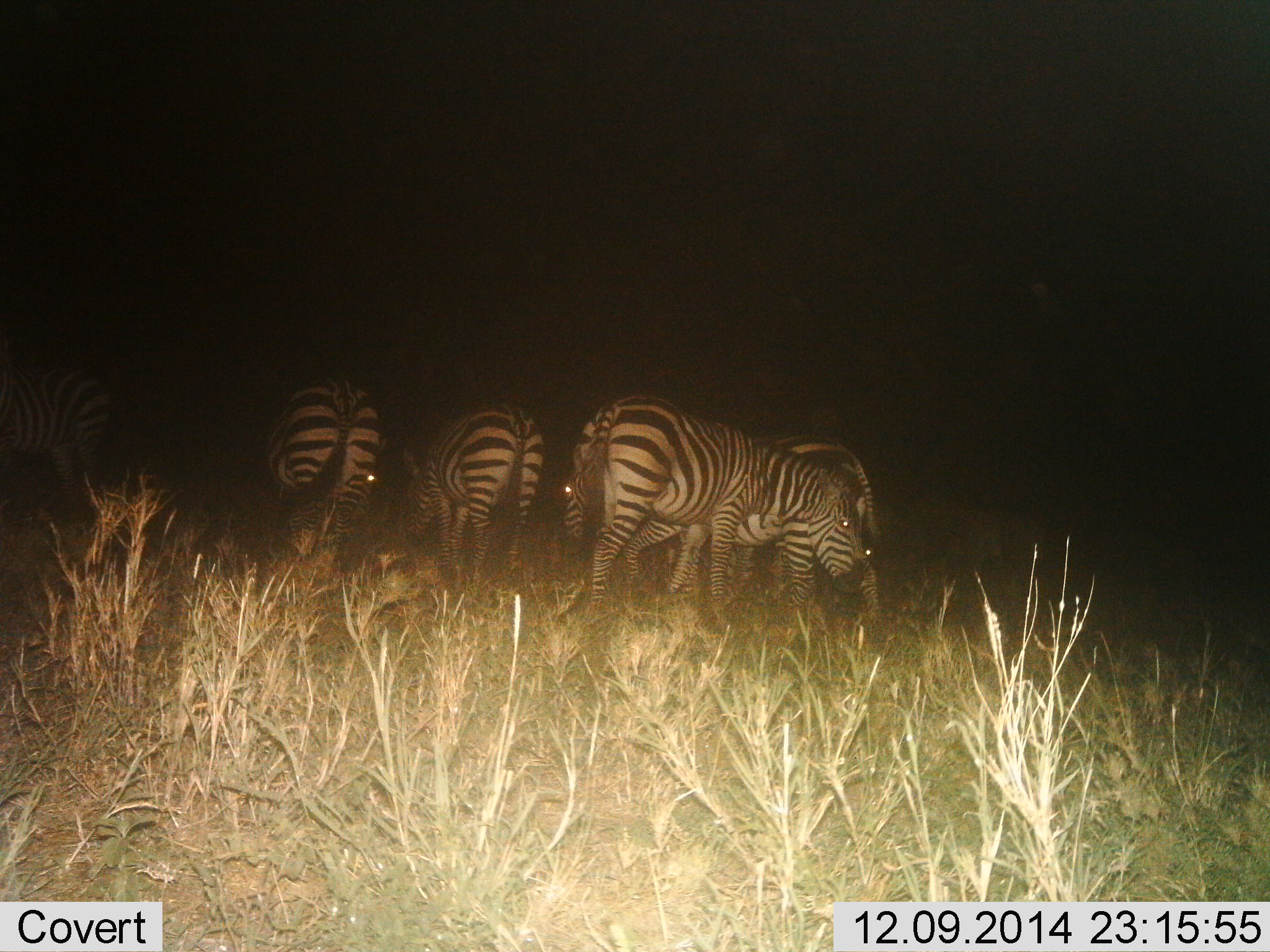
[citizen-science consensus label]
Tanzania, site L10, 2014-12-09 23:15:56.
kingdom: Animalia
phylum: Chordata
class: Mammalia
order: Perissodactyla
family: Equidae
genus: Equus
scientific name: Equus quagga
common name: plains zebra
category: zebra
Zebra (plains zebra) (Equus quagga), count 5. Behavior (volunteer vote fractions): standing 60%, resting 10%, moving 0%, interacting 0%. Young present (vote fraction): 0%. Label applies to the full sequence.